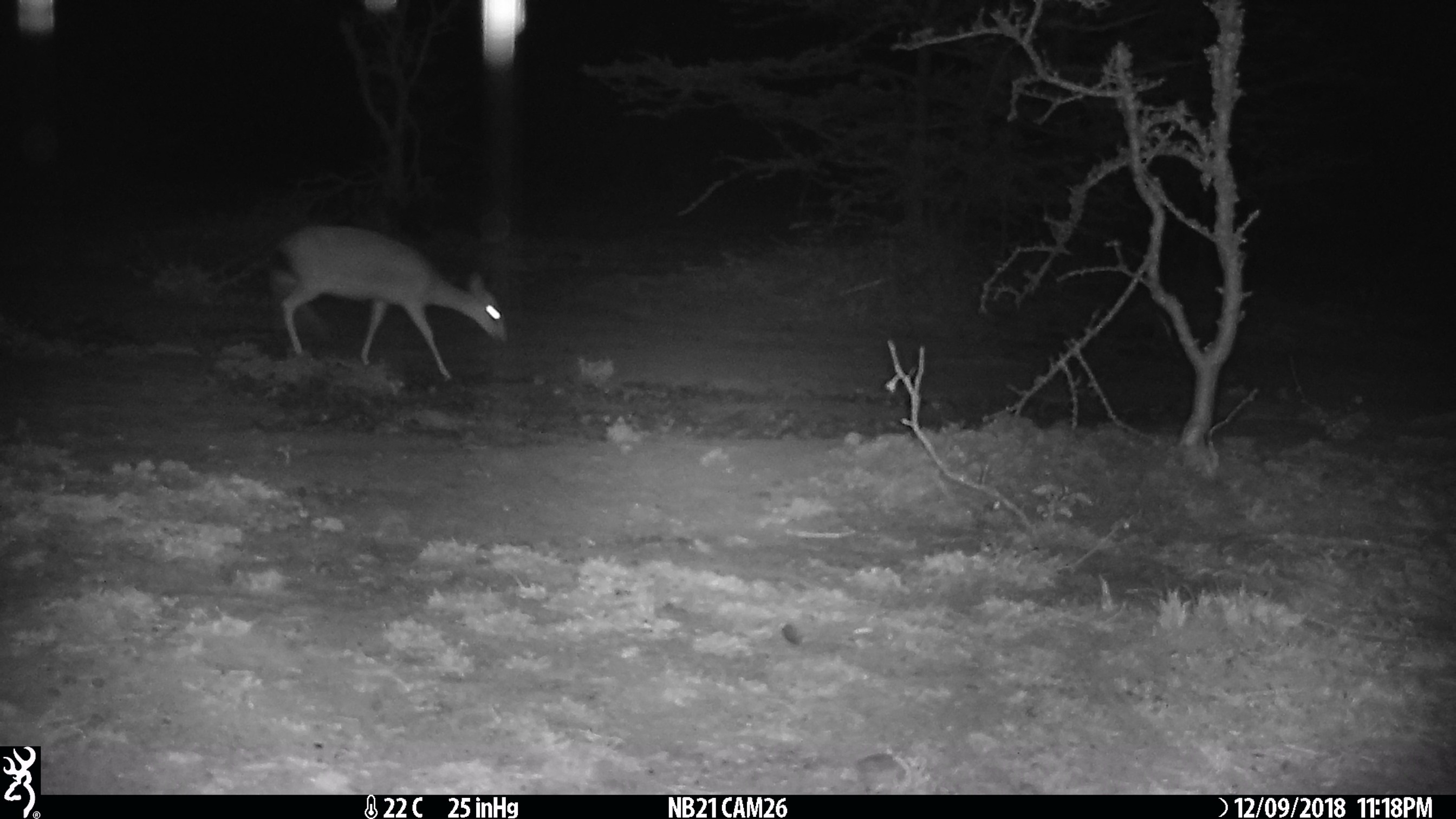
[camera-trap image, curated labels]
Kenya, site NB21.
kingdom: Animalia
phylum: Chordata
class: Mammalia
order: Artiodactyla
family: Bovidae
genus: Madoqua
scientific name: Madoqua kirkii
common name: kirk's dik-dik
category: dikdik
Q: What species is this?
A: Dikdik (kirk's dik-dik) (Madoqua kirkii).